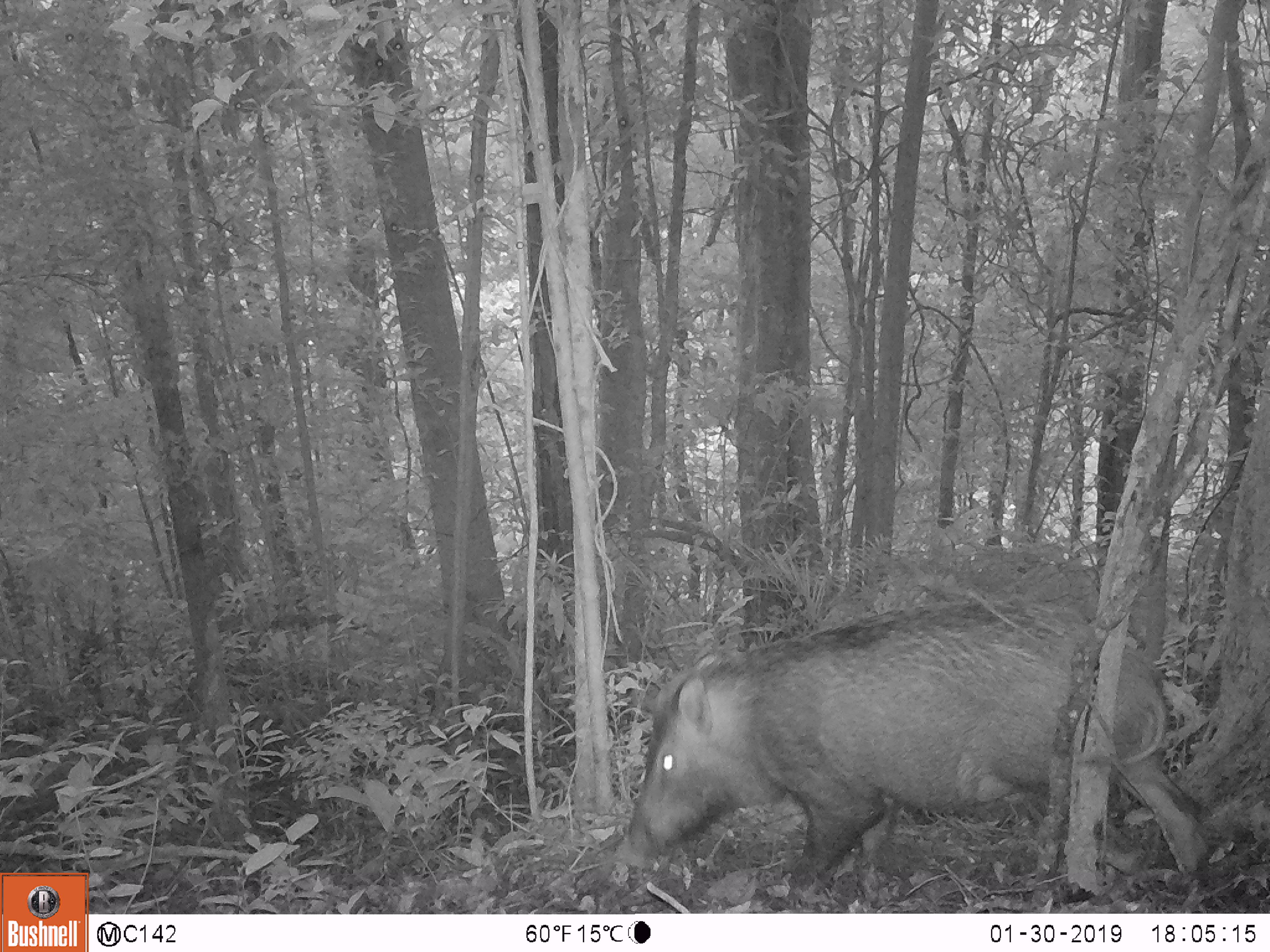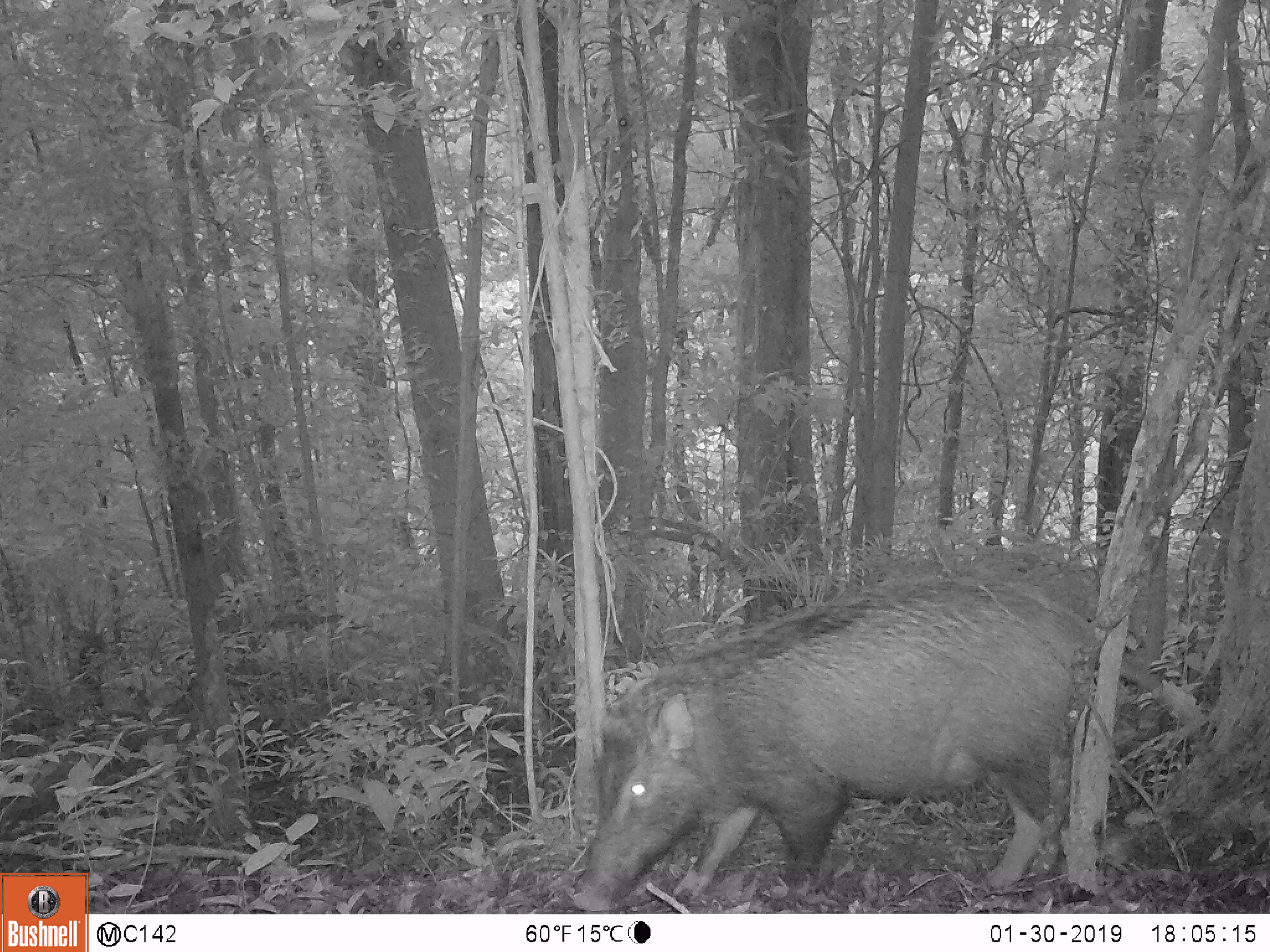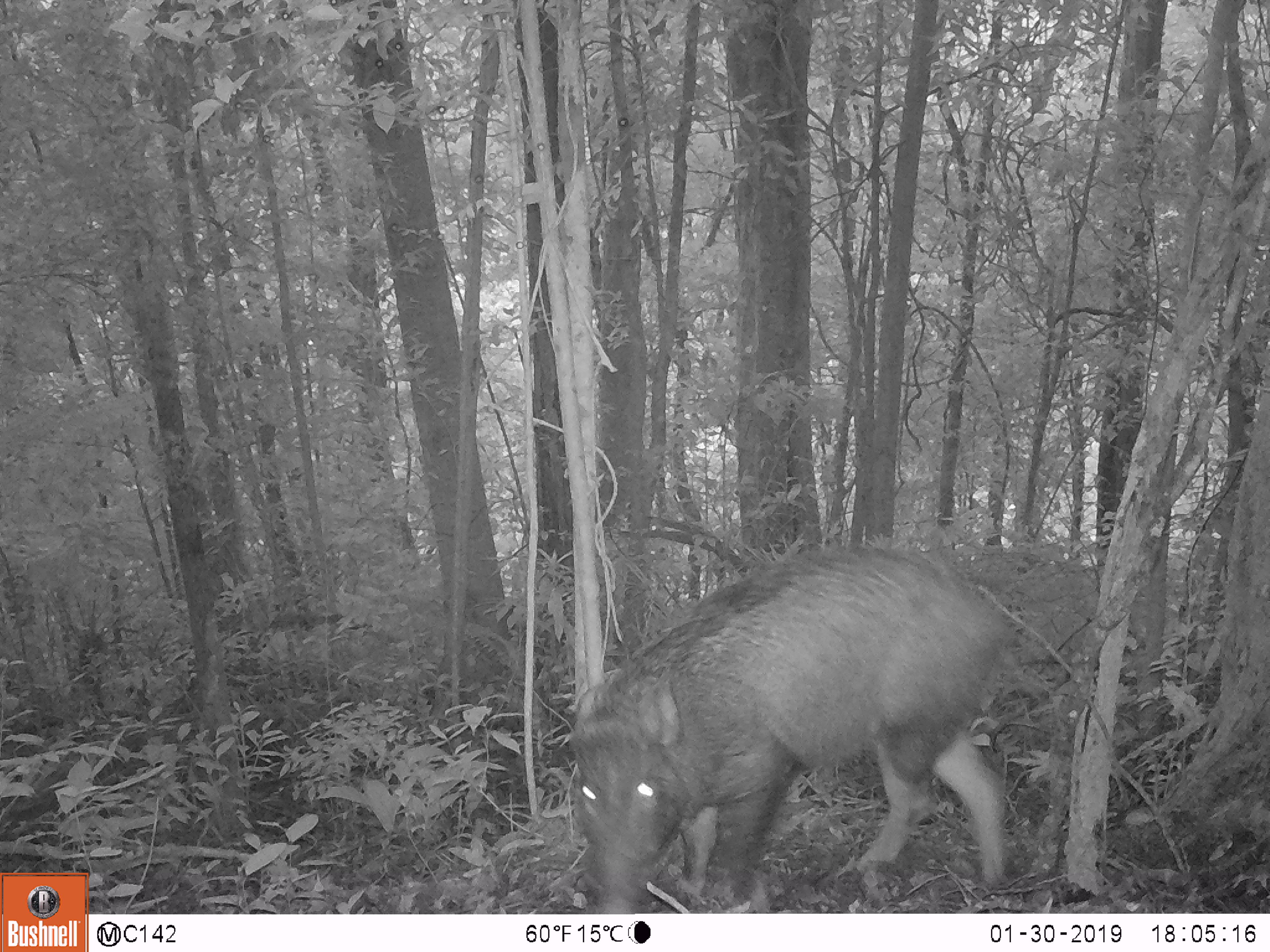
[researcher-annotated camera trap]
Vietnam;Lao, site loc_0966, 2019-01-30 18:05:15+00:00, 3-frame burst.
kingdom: Animalia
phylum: Chordata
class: Mammalia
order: Artiodactyla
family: Suidae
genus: Sus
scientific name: Sus scrofa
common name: eurasian wild pig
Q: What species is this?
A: Eurasian wild pig (Sus scrofa).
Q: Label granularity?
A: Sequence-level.